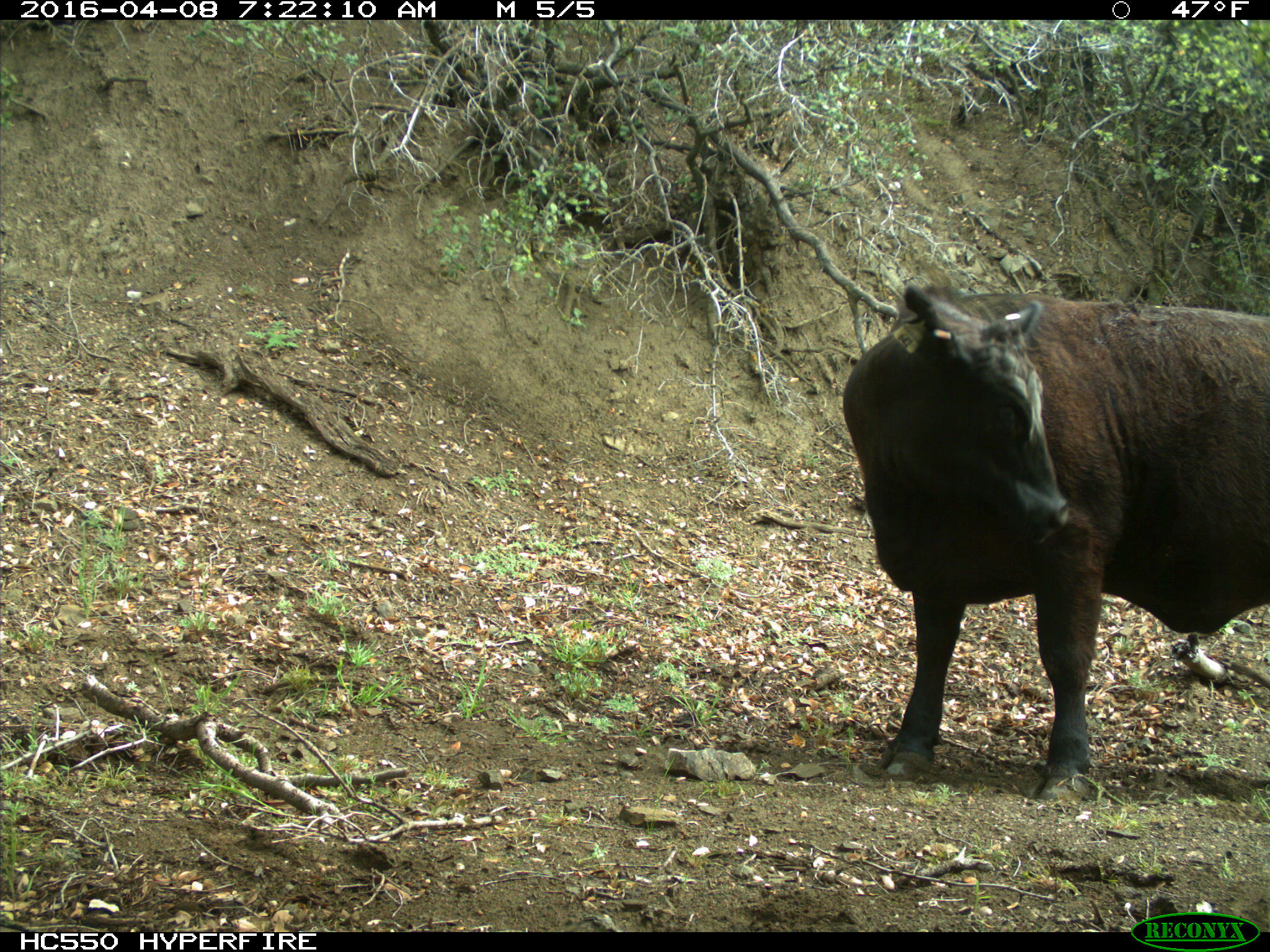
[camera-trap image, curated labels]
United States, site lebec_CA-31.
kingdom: Animalia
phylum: Chordata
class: Mammalia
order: Artiodactyla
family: Bovidae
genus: Bos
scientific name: Bos taurus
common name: domestic cow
Bos taurus (domestic cow).